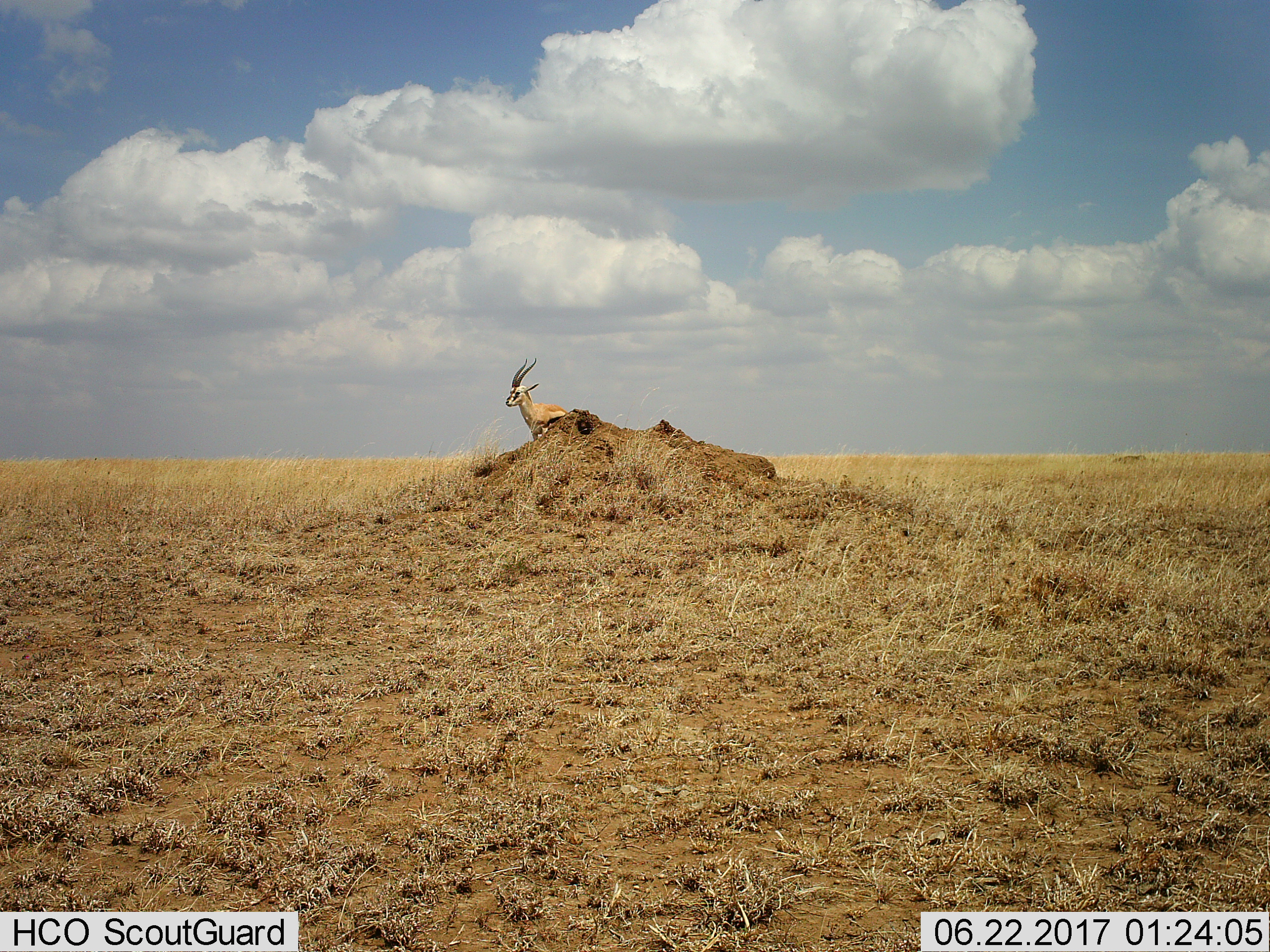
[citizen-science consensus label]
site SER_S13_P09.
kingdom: Animalia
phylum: Chordata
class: Mammalia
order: Artiodactyla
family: Bovidae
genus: Eudorcas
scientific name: Eudorcas thomsonii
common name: thomson's gazelle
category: gazellethomsons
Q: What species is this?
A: Gazellethomsons (thomson's gazelle) (Eudorcas thomsonii).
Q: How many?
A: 1.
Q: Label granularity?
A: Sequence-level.